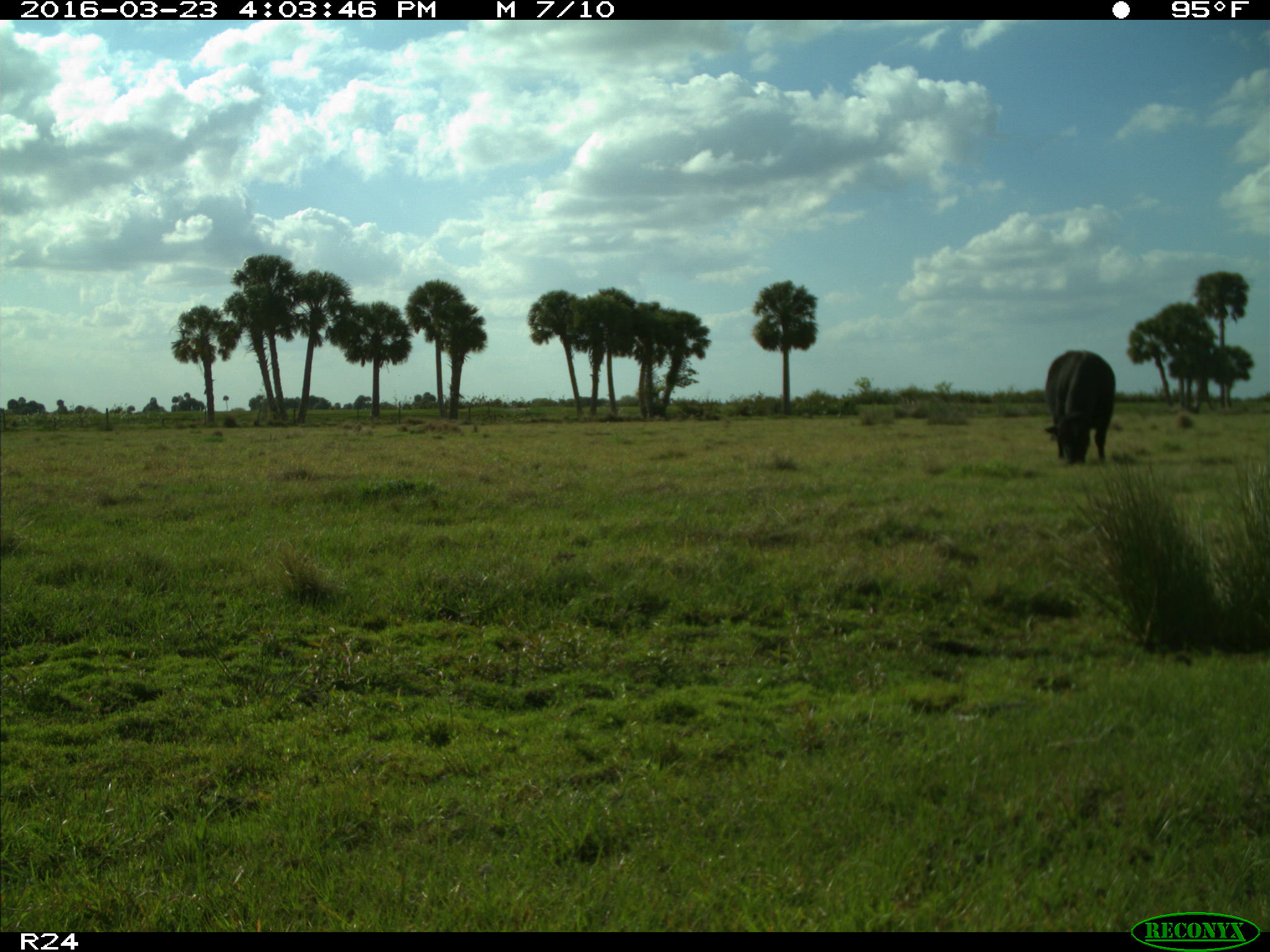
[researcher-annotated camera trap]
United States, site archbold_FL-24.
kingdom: Animalia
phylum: Chordata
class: Mammalia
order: Artiodactyla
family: Bovidae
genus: Bos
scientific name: Bos taurus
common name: domestic cow